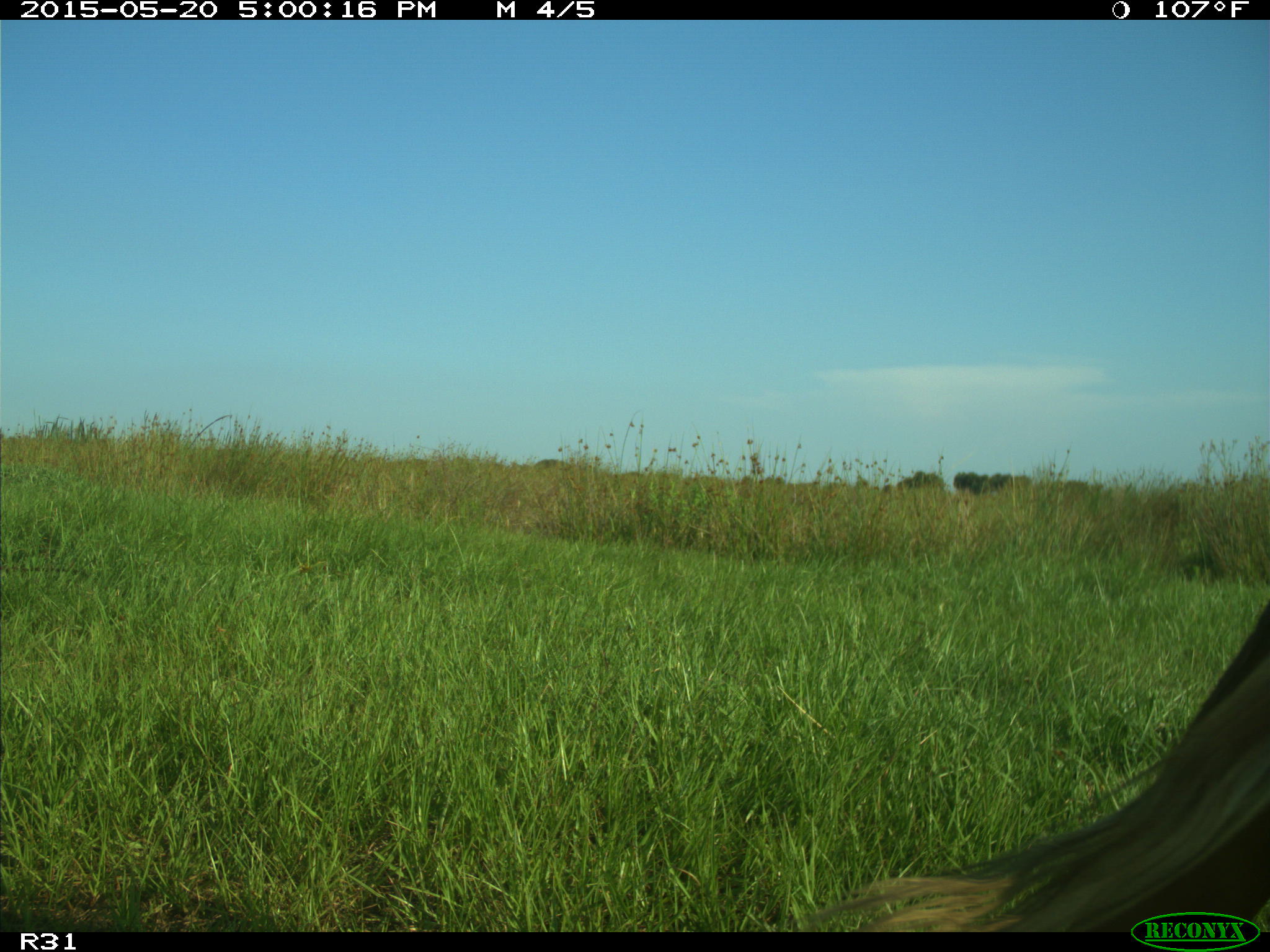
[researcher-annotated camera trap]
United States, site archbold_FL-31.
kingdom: Animalia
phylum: Chordata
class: Mammalia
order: Artiodactyla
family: Bovidae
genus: Bos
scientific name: Bos taurus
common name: domestic cow